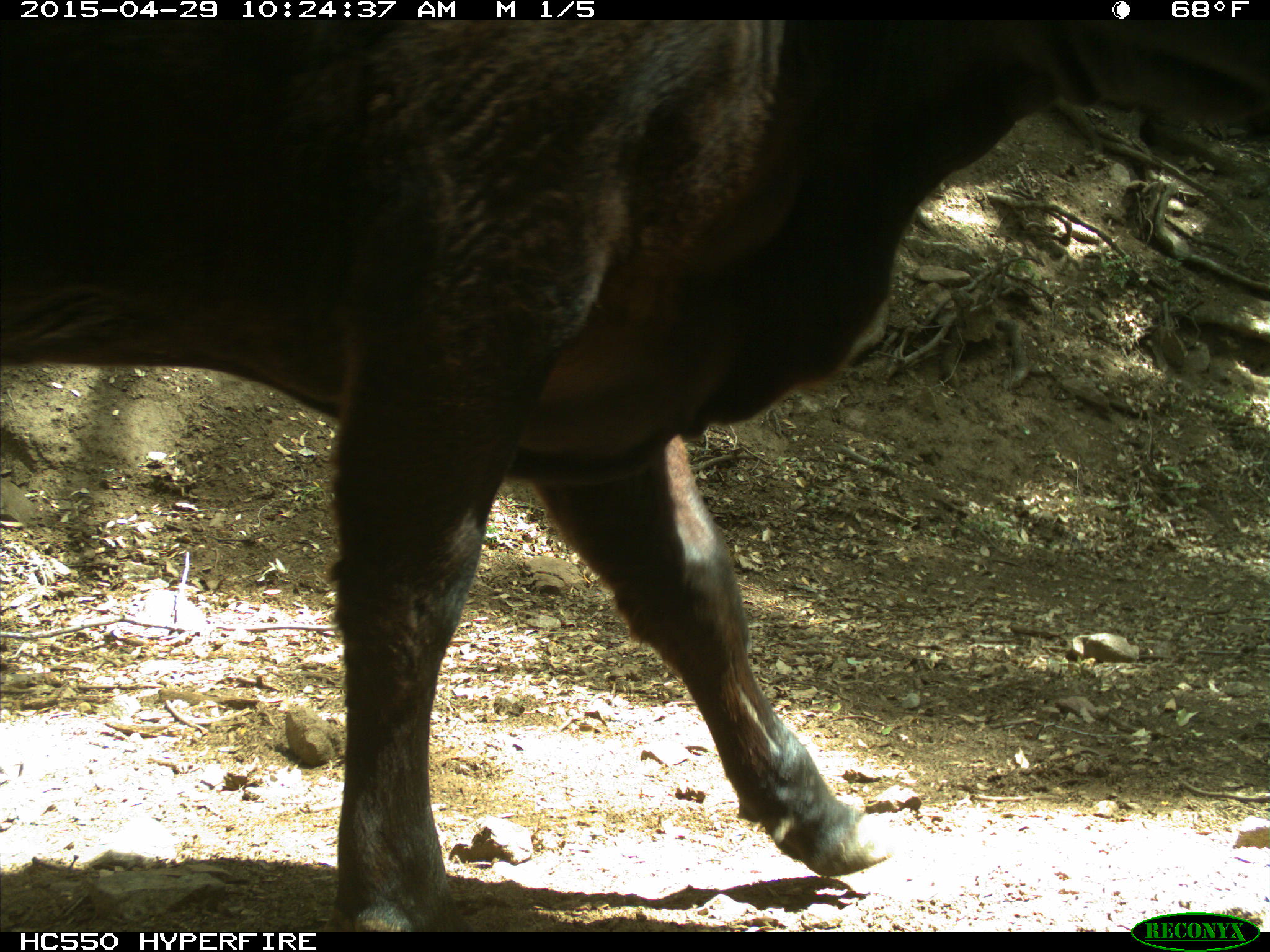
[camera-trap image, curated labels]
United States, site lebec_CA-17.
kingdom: Animalia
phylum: Chordata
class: Mammalia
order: Artiodactyla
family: Bovidae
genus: Bos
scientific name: Bos taurus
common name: domestic cow